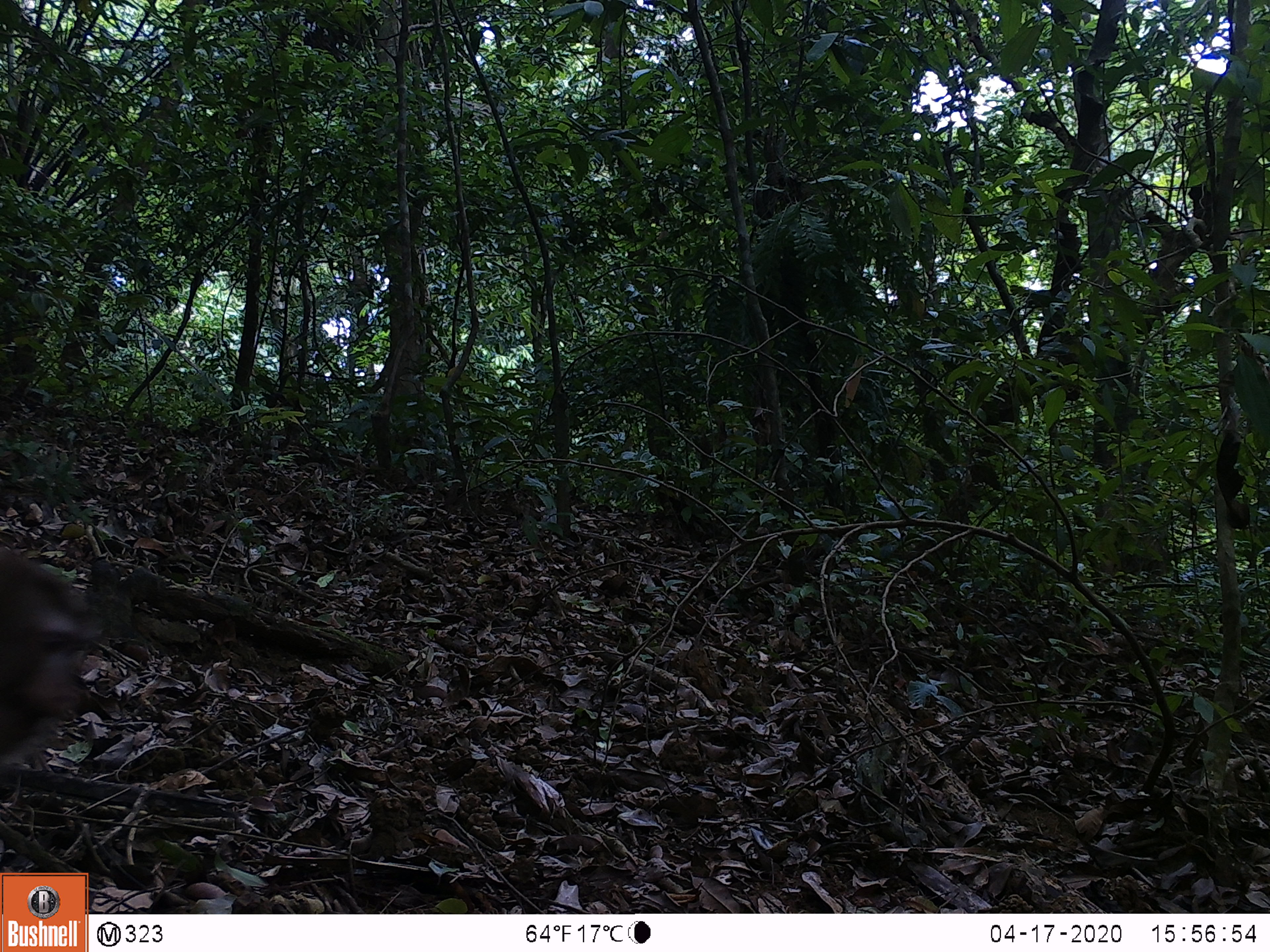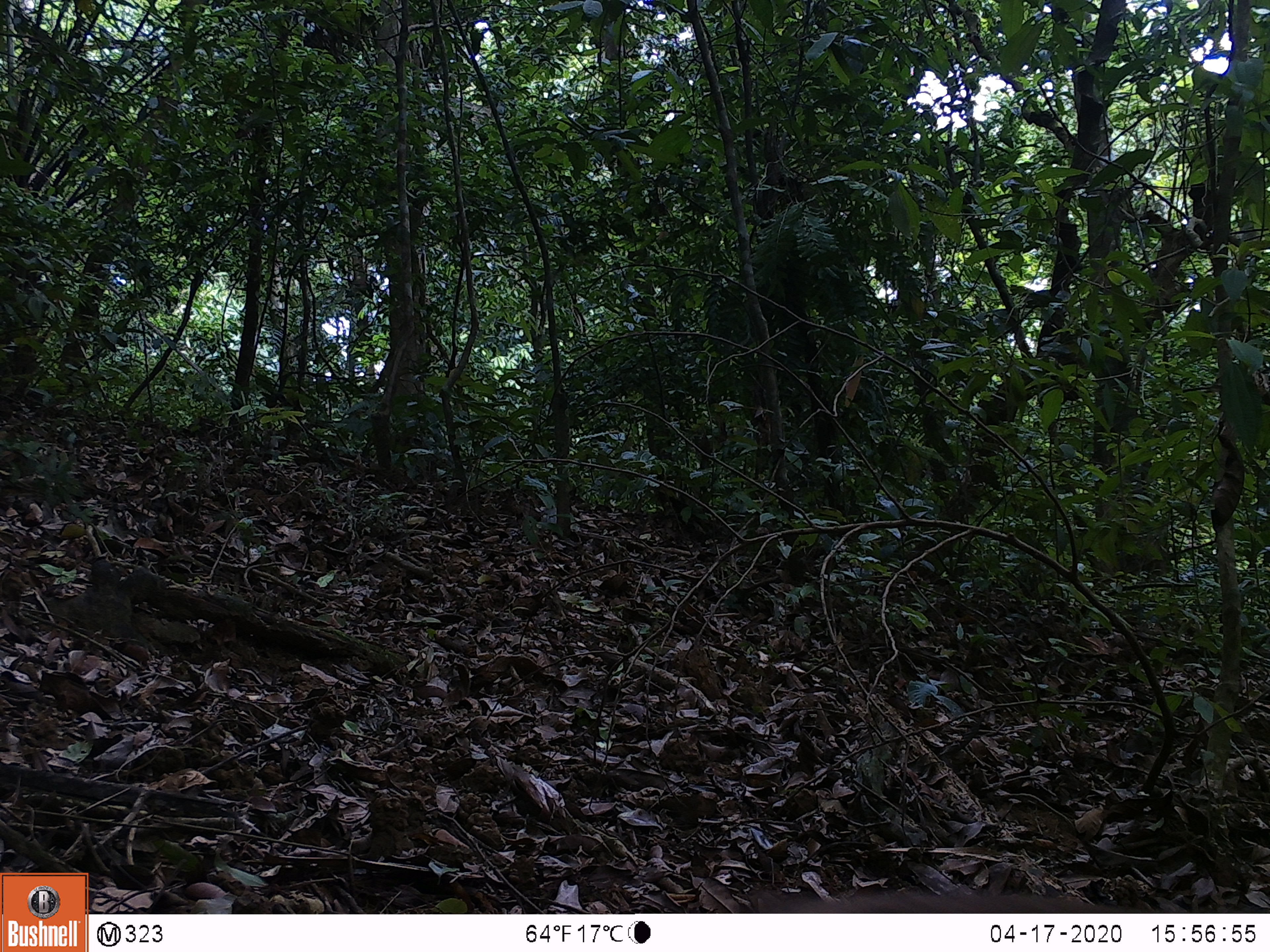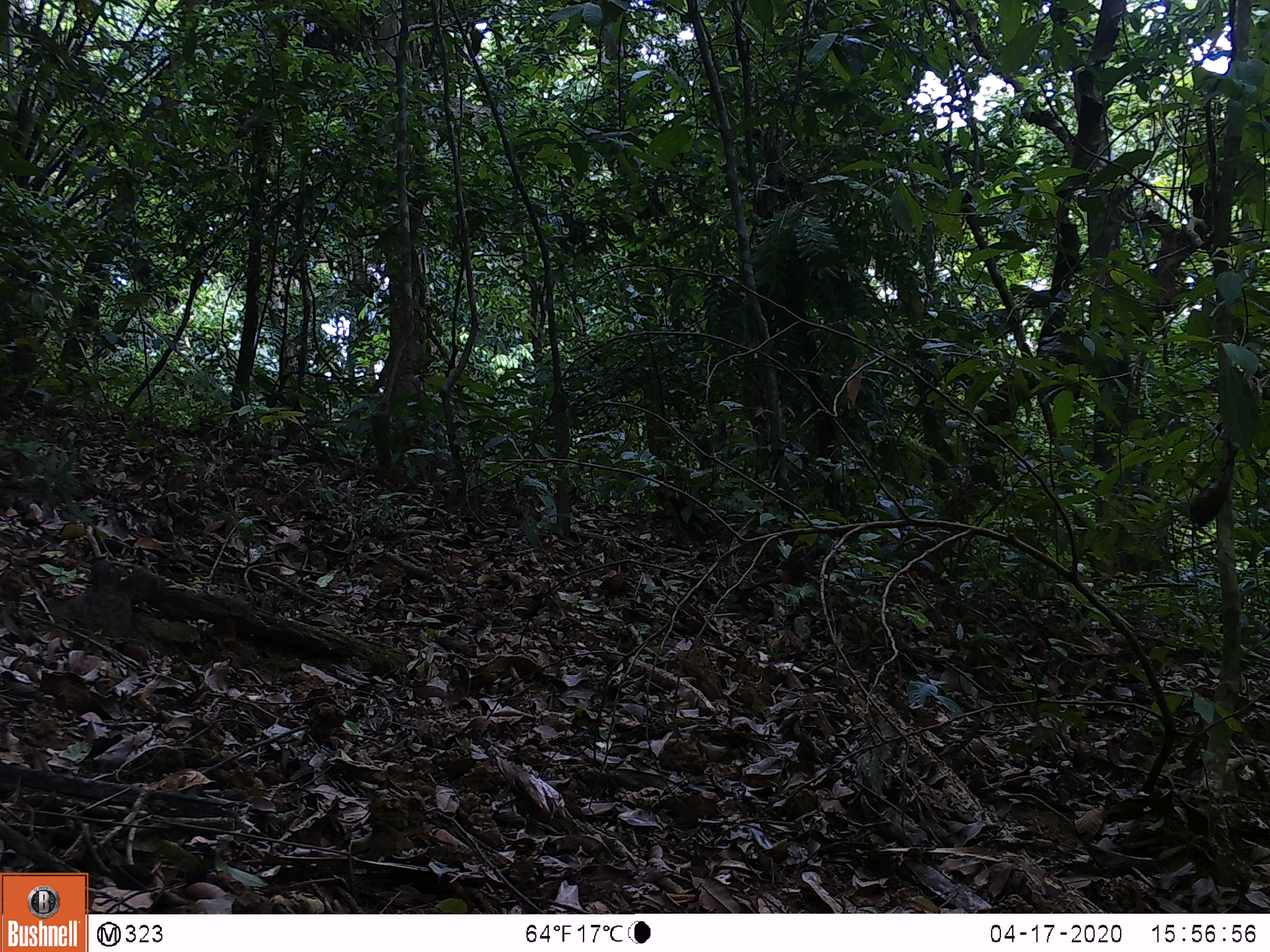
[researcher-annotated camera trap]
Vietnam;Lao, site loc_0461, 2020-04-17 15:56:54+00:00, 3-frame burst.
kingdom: Animalia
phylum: Chordata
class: Mammalia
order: Primates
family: Cercopithecidae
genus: Macaca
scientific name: Macaca nemestrina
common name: pig-tailed macaque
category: pig tailed macaque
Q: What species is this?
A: Pig tailed macaque (pig-tailed macaque) (Macaca nemestrina).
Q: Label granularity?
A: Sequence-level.